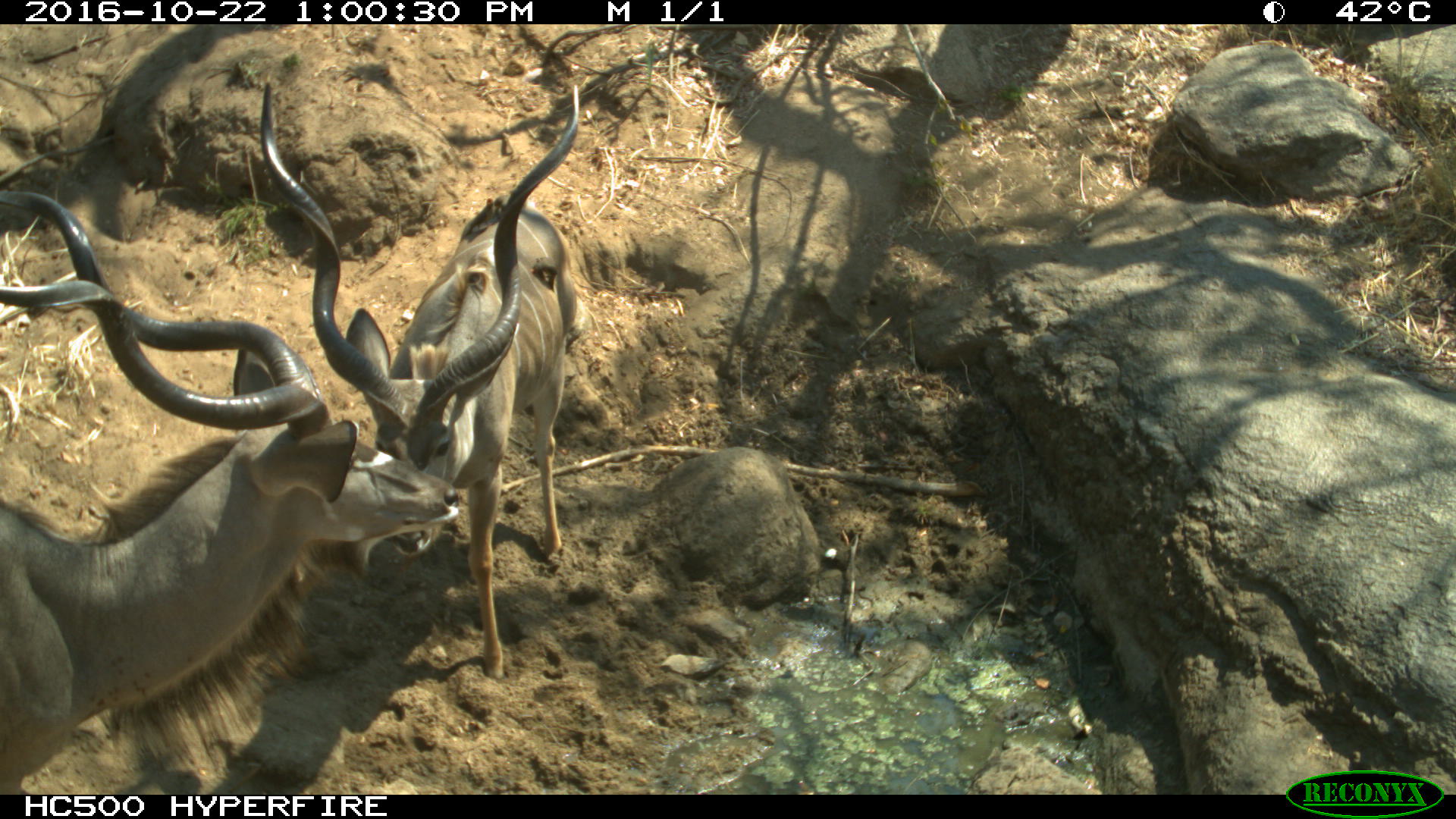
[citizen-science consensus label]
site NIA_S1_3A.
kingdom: Animalia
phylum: Chordata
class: Mammalia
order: Artiodactyla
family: Bovidae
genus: Tragelaphus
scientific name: Tragelaphus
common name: kudu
Kudu (Tragelaphus), count 2. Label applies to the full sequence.